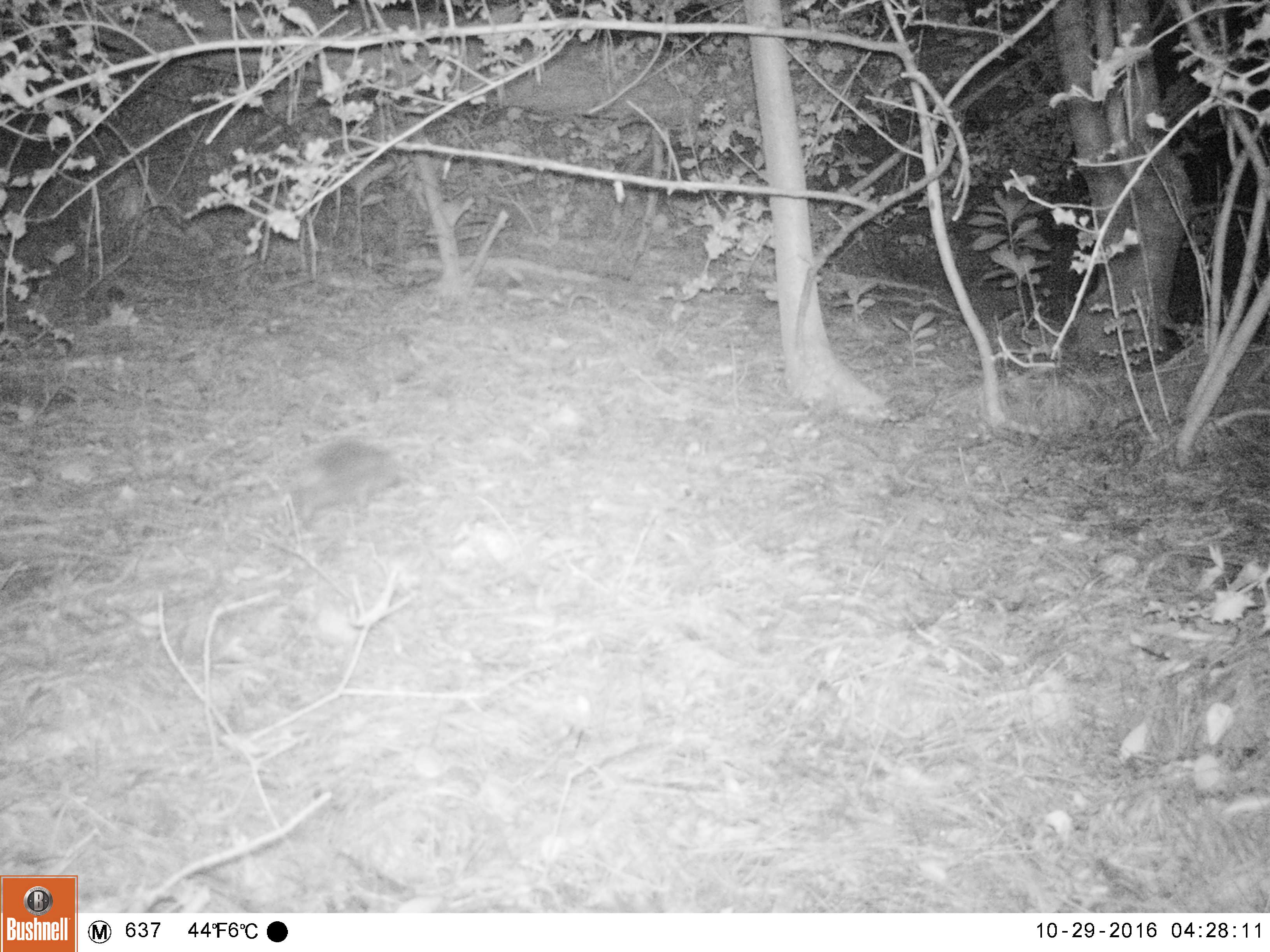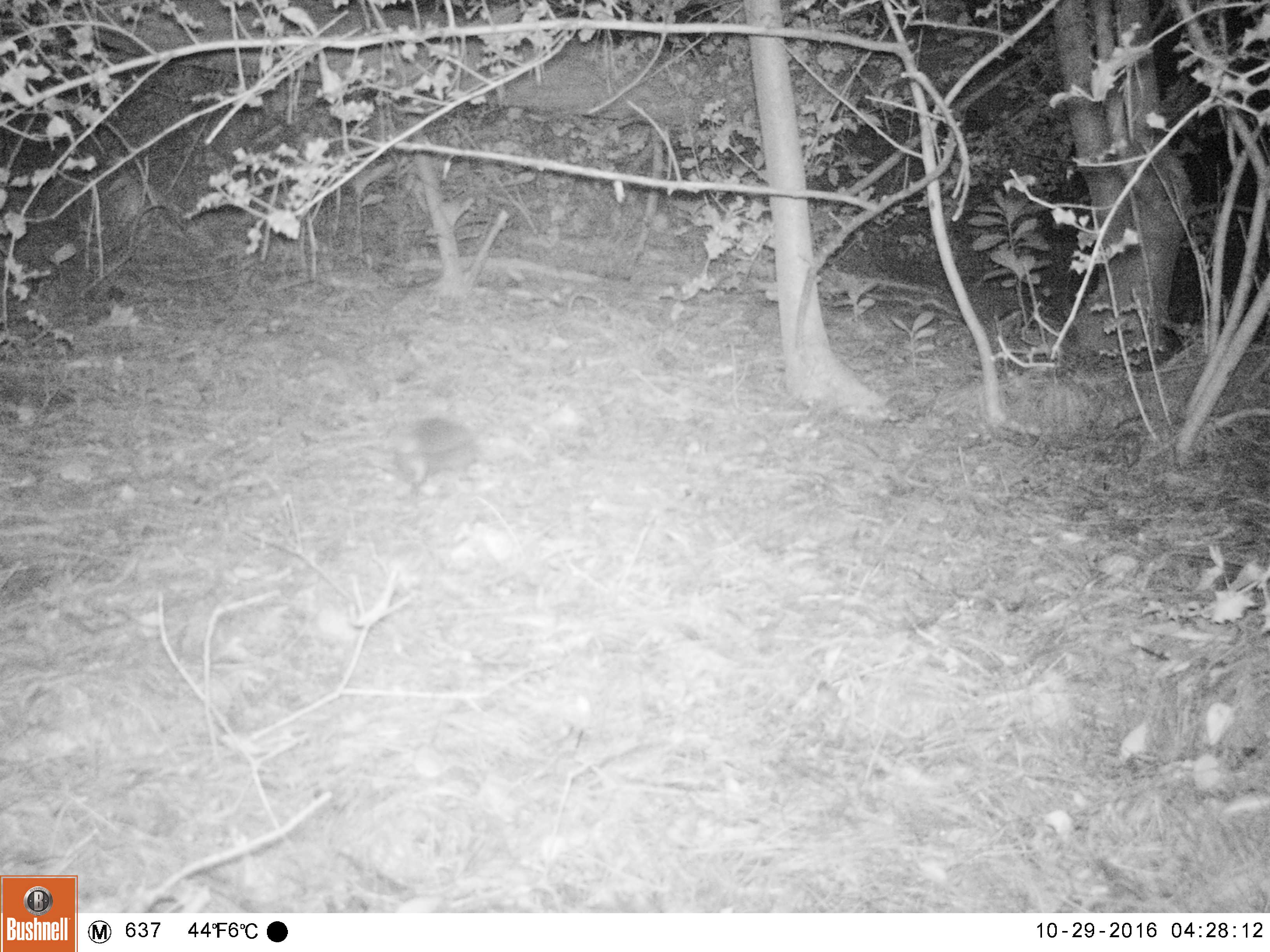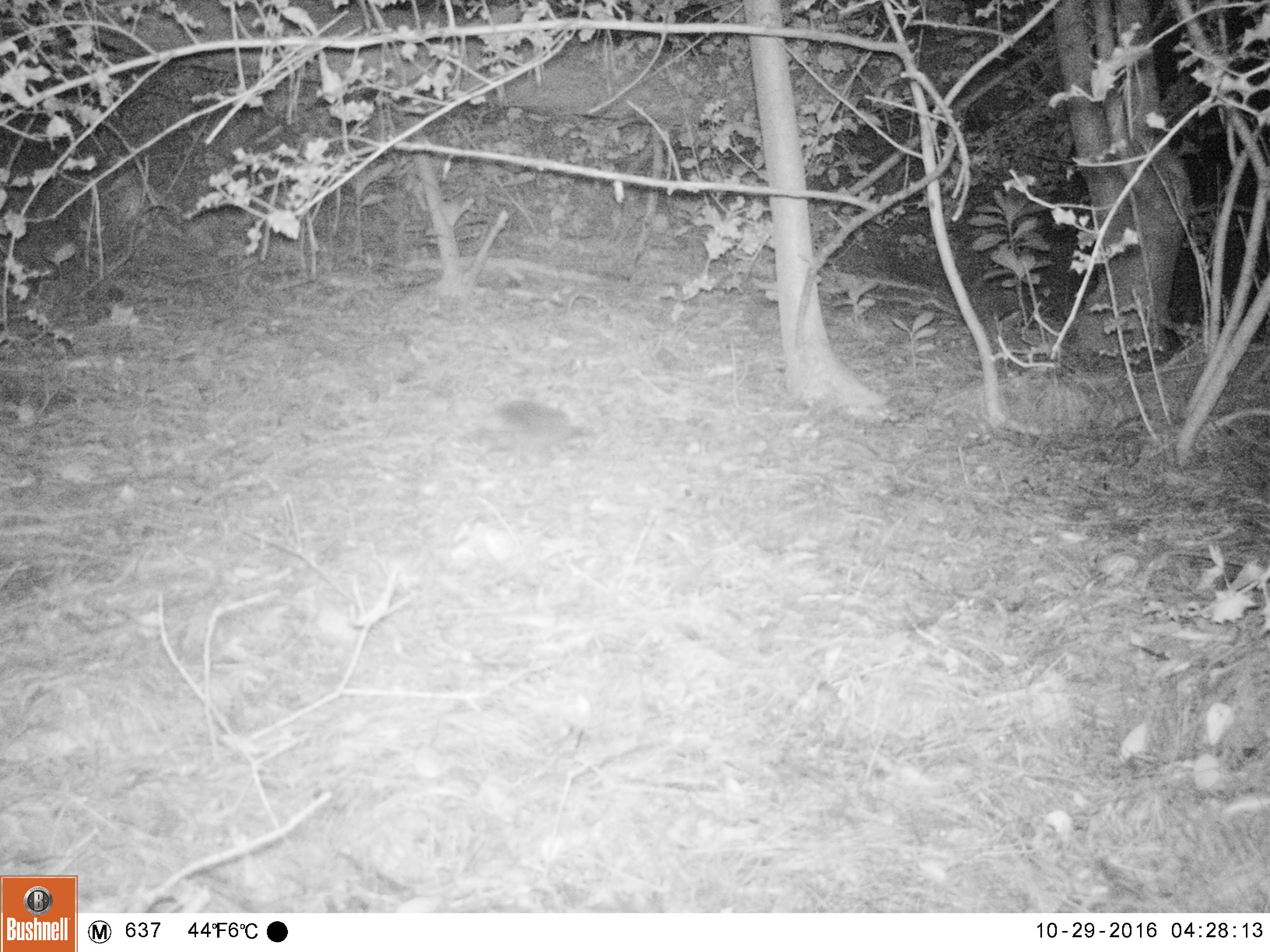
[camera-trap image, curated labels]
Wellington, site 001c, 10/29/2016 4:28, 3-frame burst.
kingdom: Animalia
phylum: Chordata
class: Mammalia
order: Eulipotyphla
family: Erinaceidae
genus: Erinaceus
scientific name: Erinaceus europaeus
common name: hedgehog